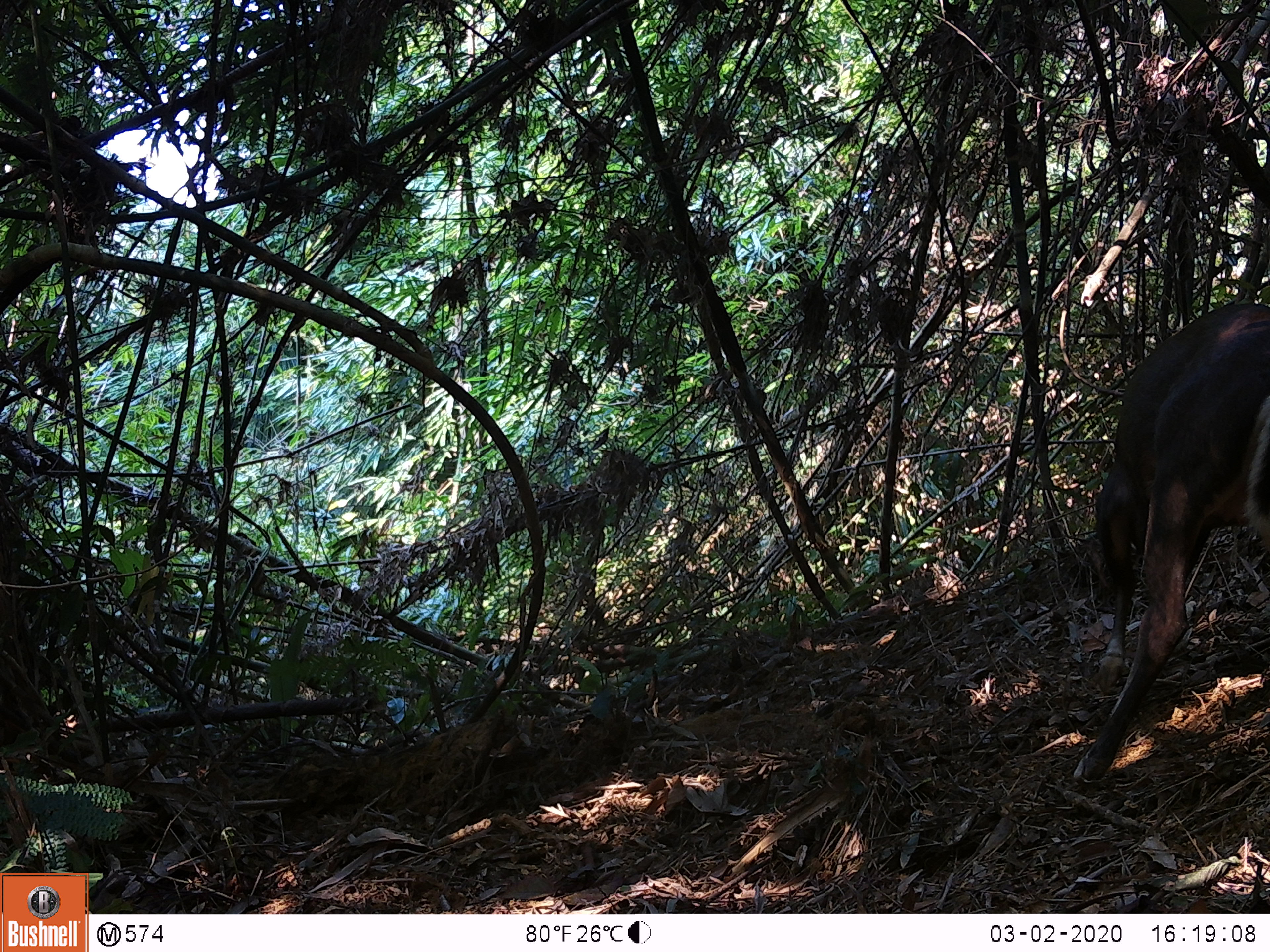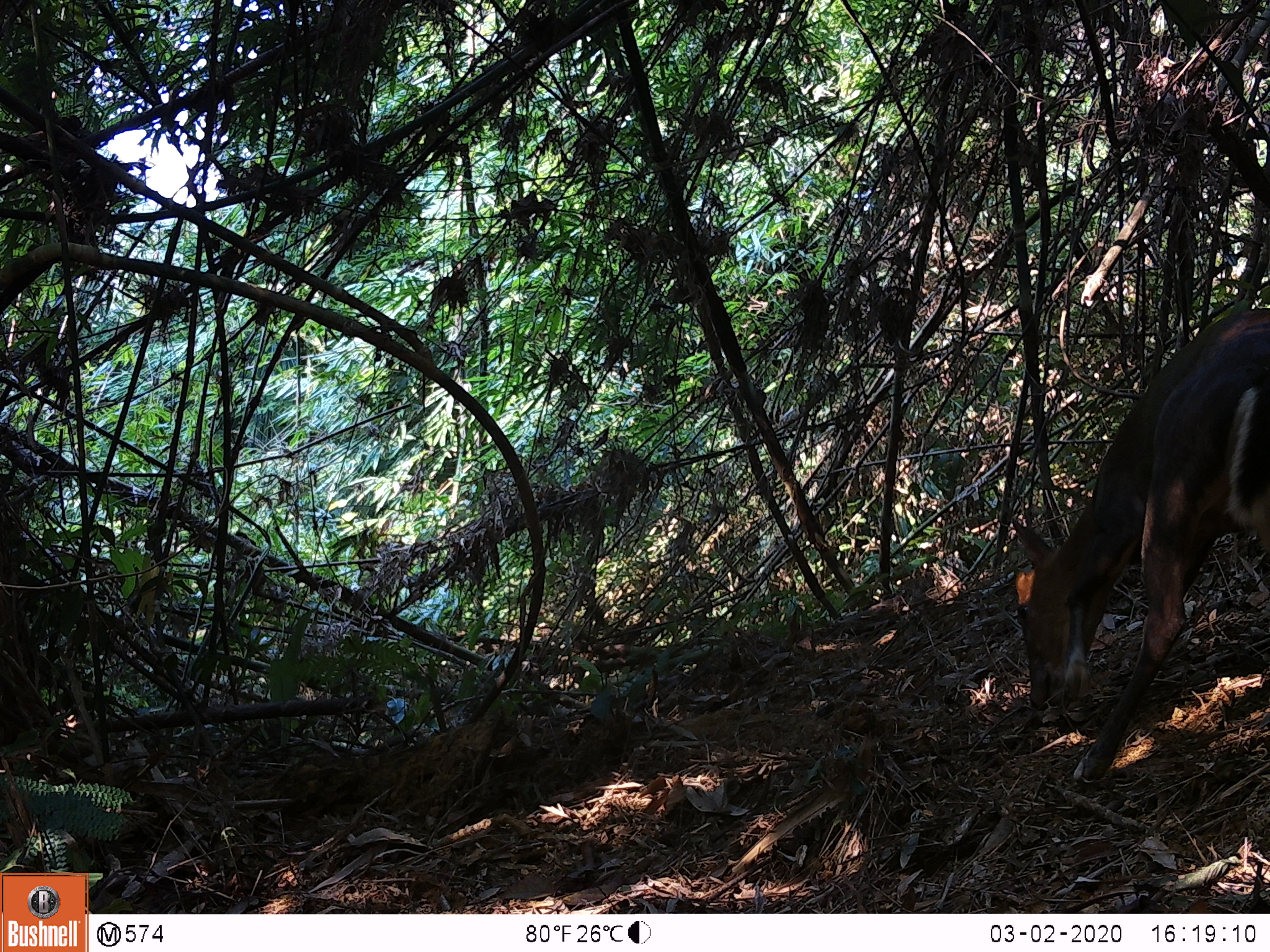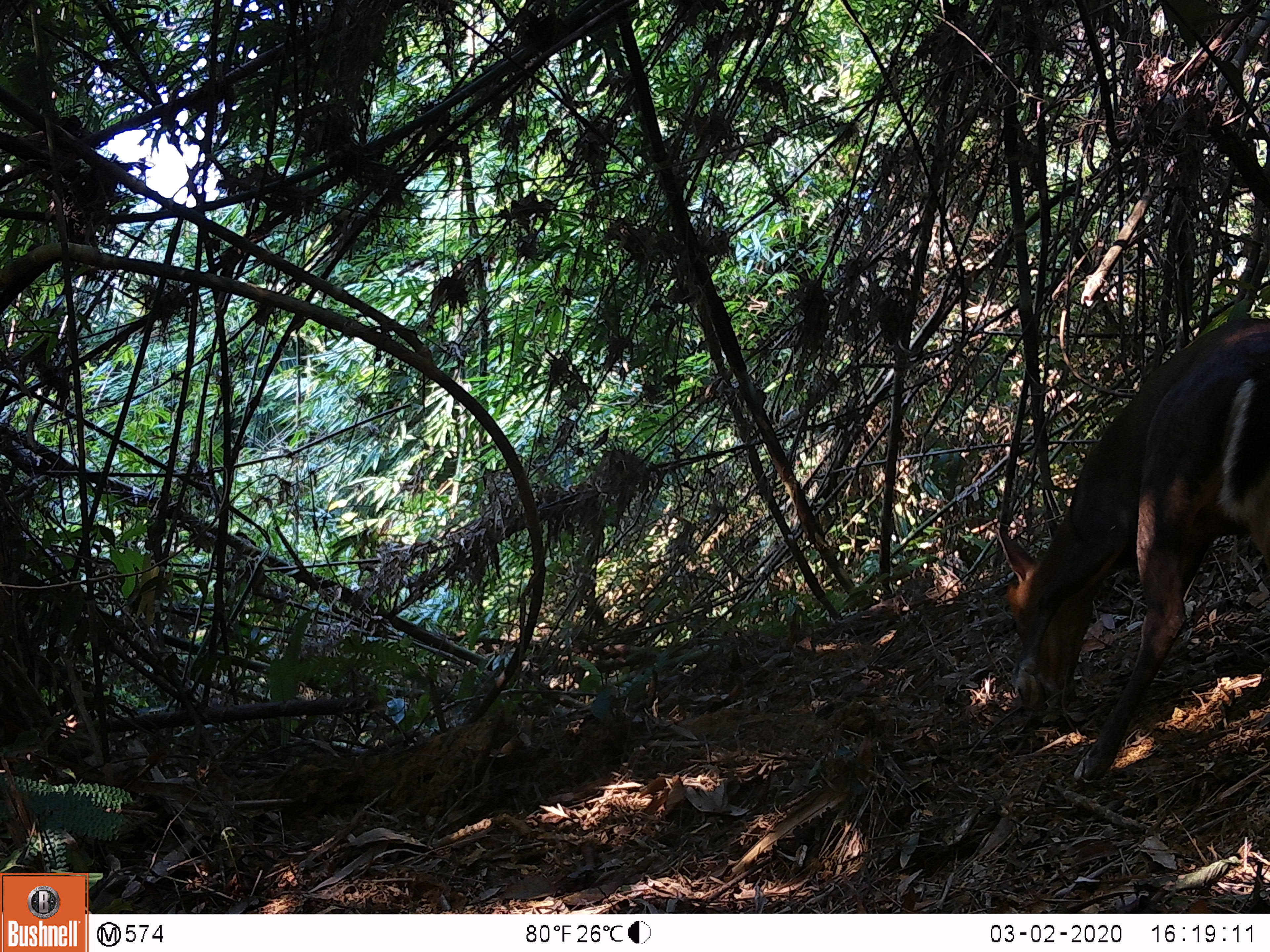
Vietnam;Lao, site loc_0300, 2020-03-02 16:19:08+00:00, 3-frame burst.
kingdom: Animalia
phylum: Chordata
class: Mammalia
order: Artiodactyla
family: Cervidae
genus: Muntiacus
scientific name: Muntiacus rooseveltorum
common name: roosevelt's muntjac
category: roosevelts muntjac group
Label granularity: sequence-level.